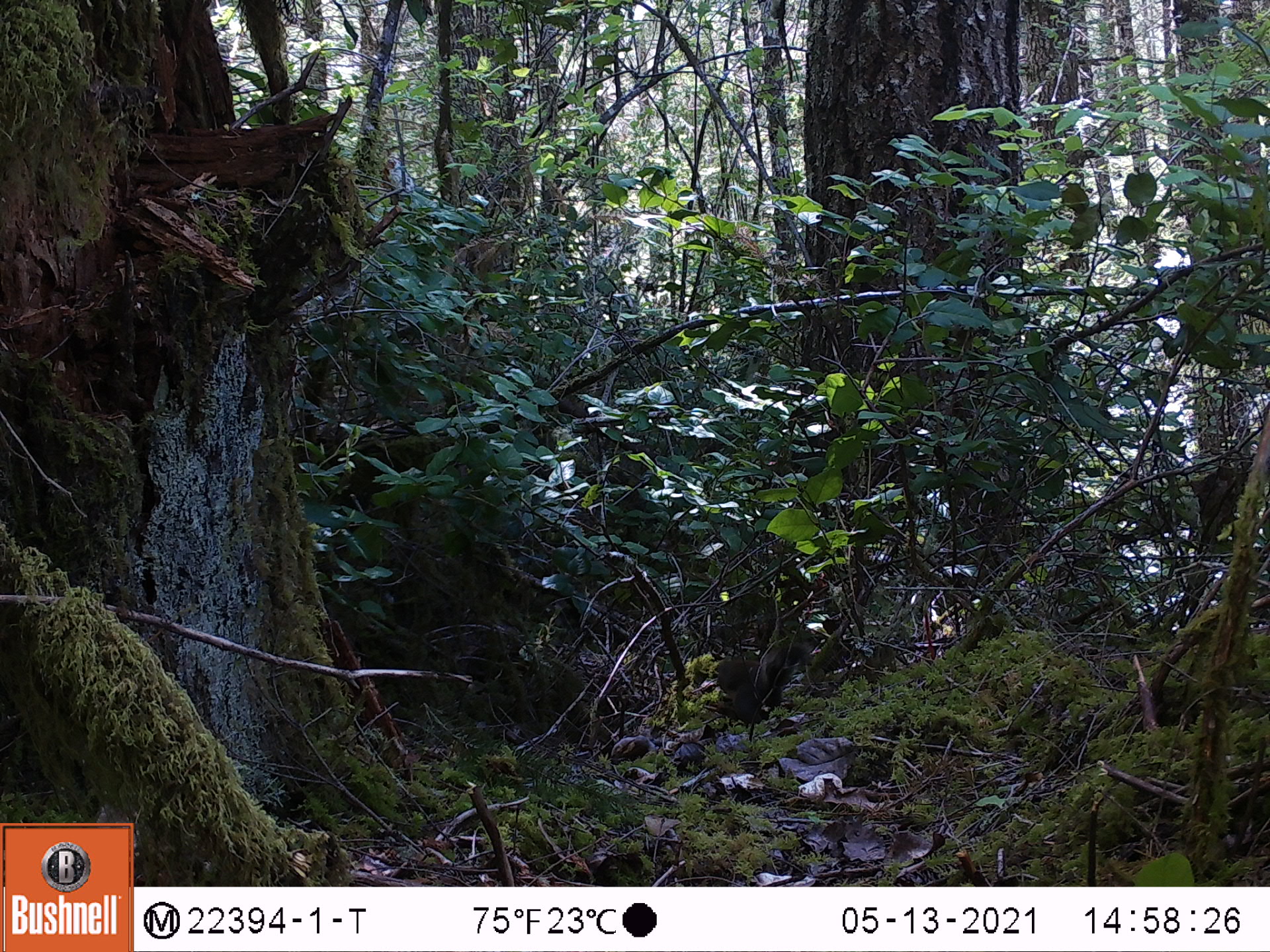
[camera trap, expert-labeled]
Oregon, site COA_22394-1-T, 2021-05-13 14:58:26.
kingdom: Animalia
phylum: Chordata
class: Mammalia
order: Rodentia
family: Sciuridae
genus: Tamiasciurus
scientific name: Tamiasciurus douglasii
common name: douglas squirrel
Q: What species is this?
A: Douglas squirrel (Tamiasciurus douglasii).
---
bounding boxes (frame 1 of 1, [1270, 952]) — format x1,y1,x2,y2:
douglas squirrel: 672,607,848,754